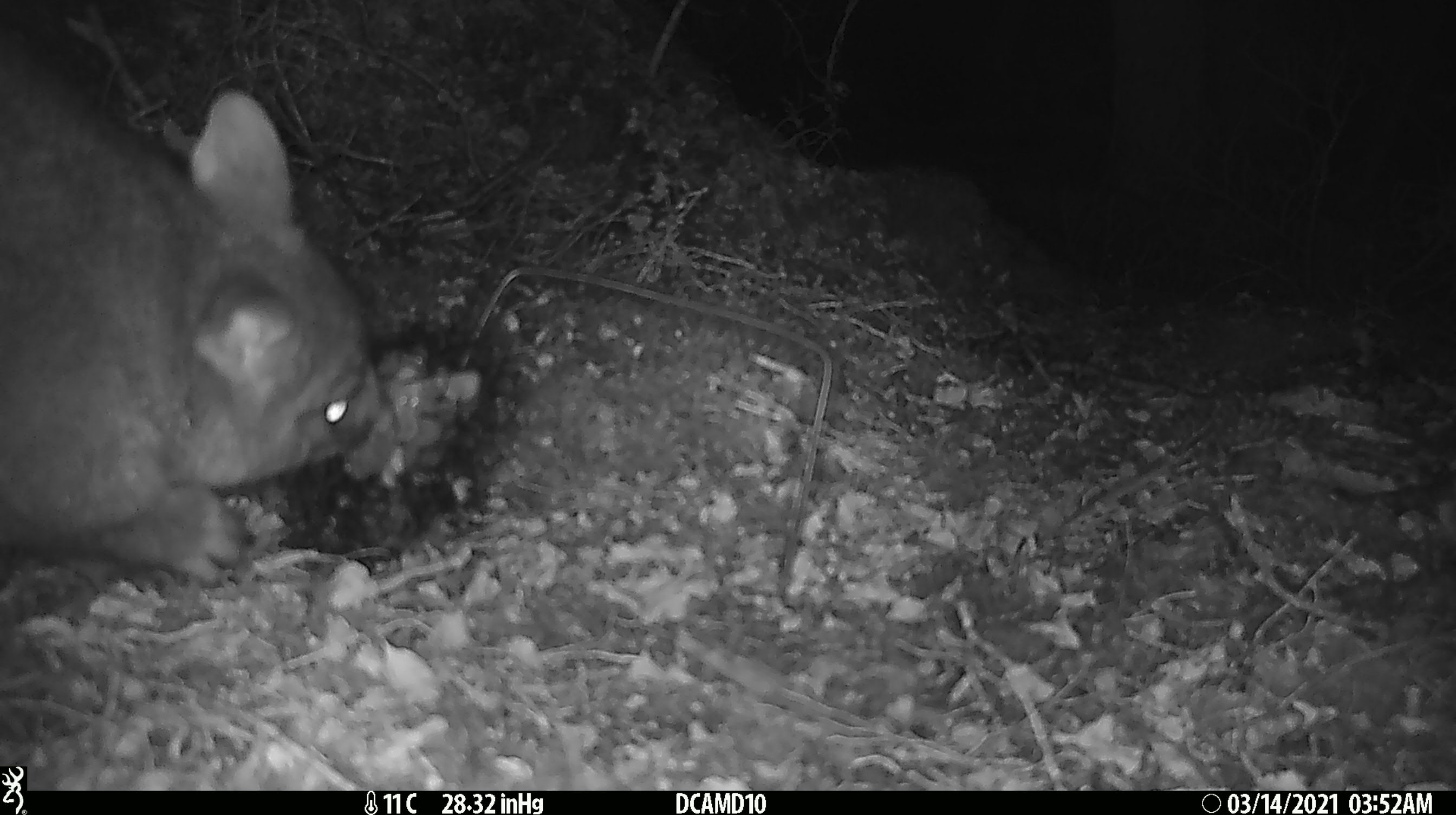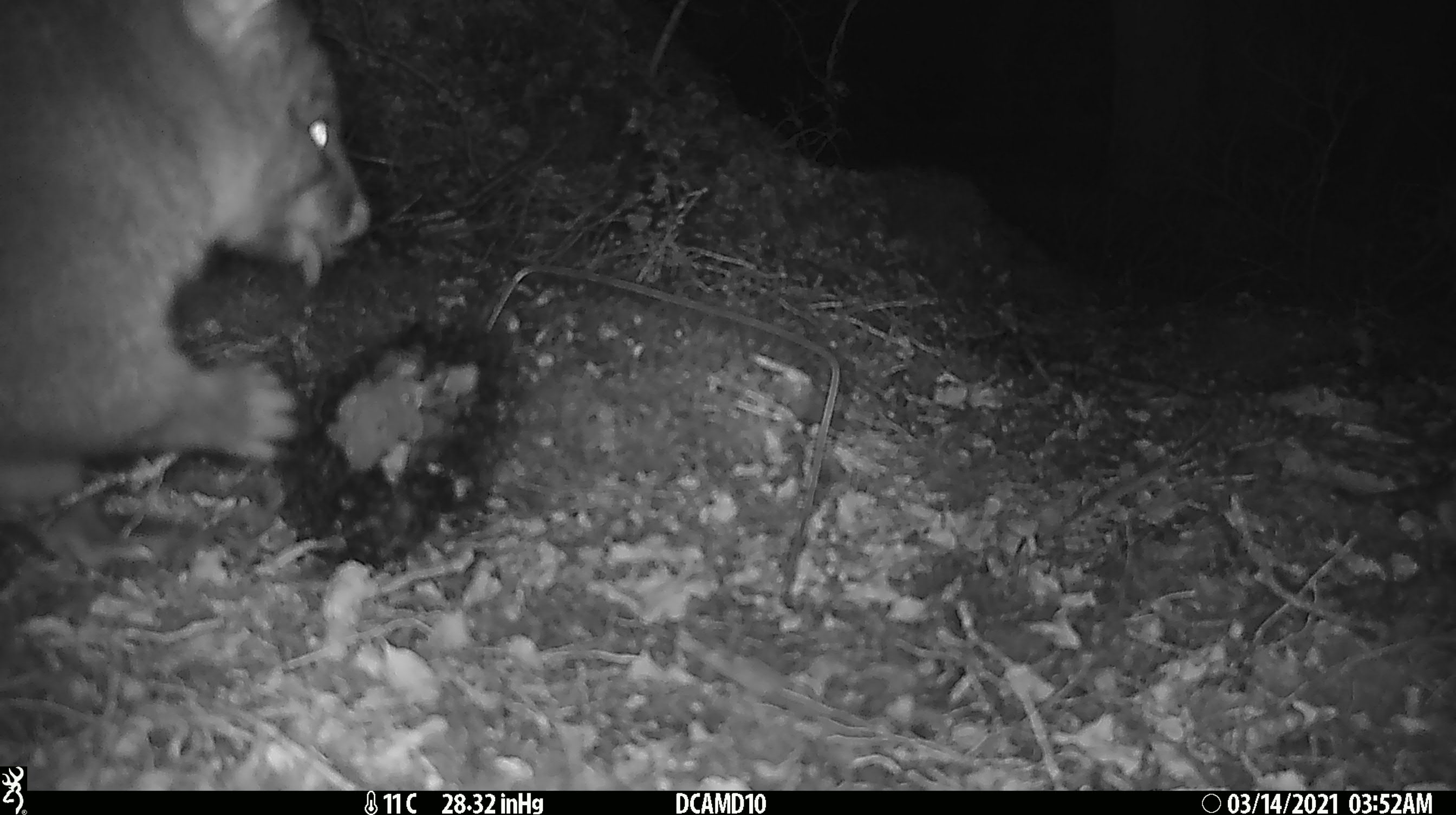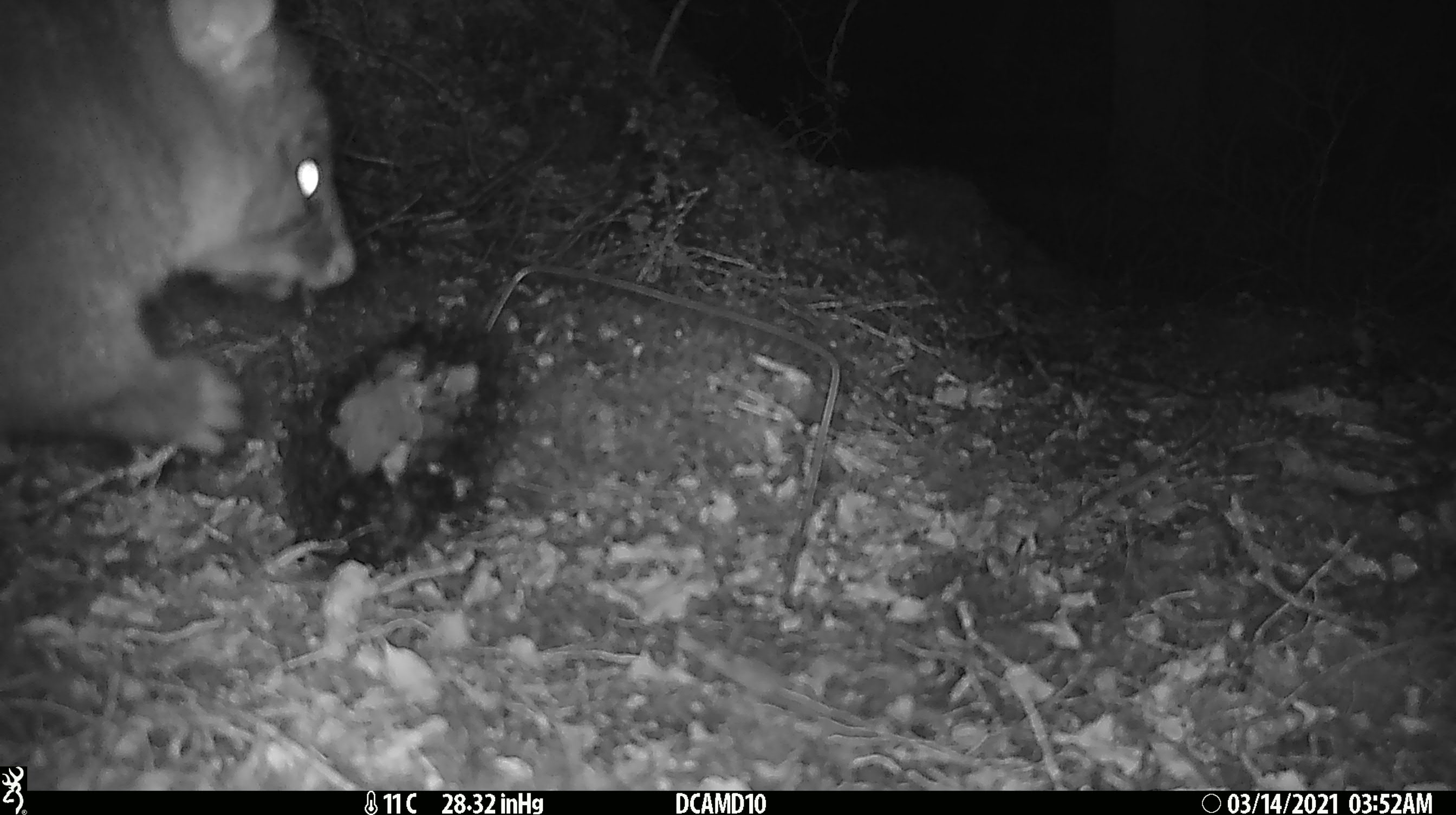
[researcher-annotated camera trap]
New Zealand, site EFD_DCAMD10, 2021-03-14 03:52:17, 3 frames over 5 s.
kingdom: Animalia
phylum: Chordata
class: Mammalia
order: Diprotodontia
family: Phalangeridae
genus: Trichosurus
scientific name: Trichosurus vulpecula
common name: common brushtail possum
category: possum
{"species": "possum (common brushtail possum) (Trichosurus vulpecula)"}